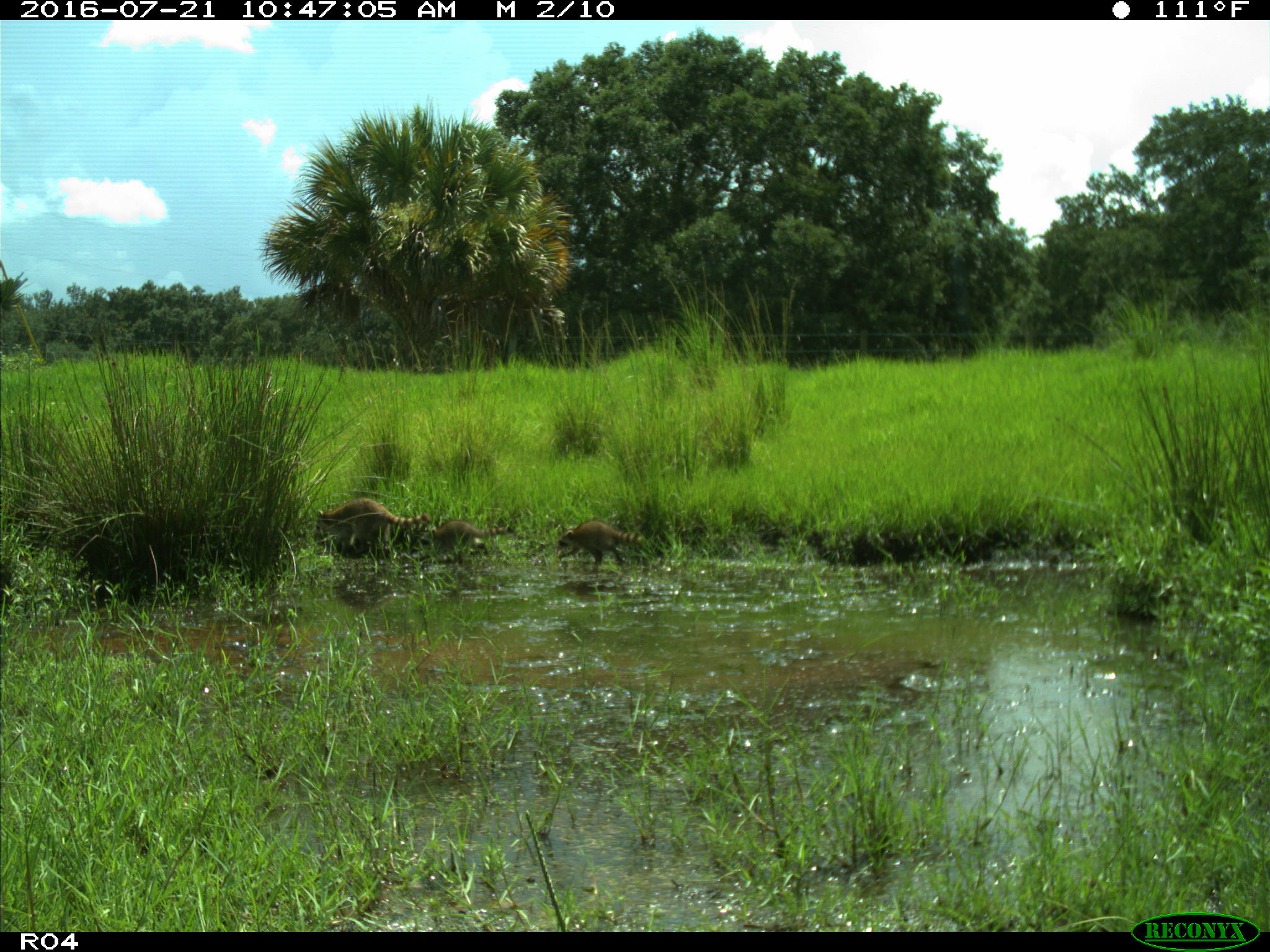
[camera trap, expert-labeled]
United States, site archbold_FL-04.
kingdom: Animalia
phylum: Chordata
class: Mammalia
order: Carnivora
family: Procyonidae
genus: Procyon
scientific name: Procyon lotor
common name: common raccoon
Procyon lotor (common raccoon).